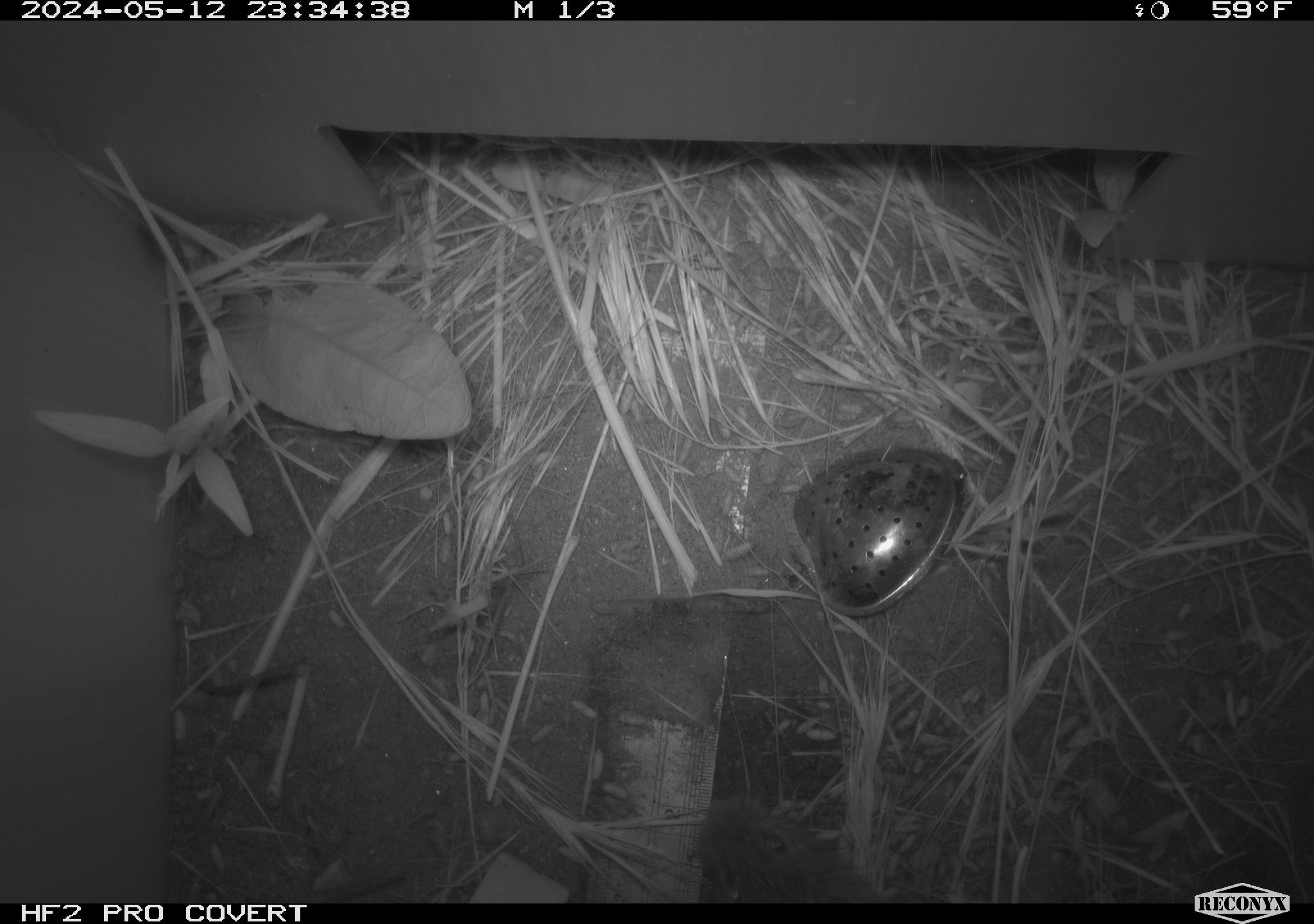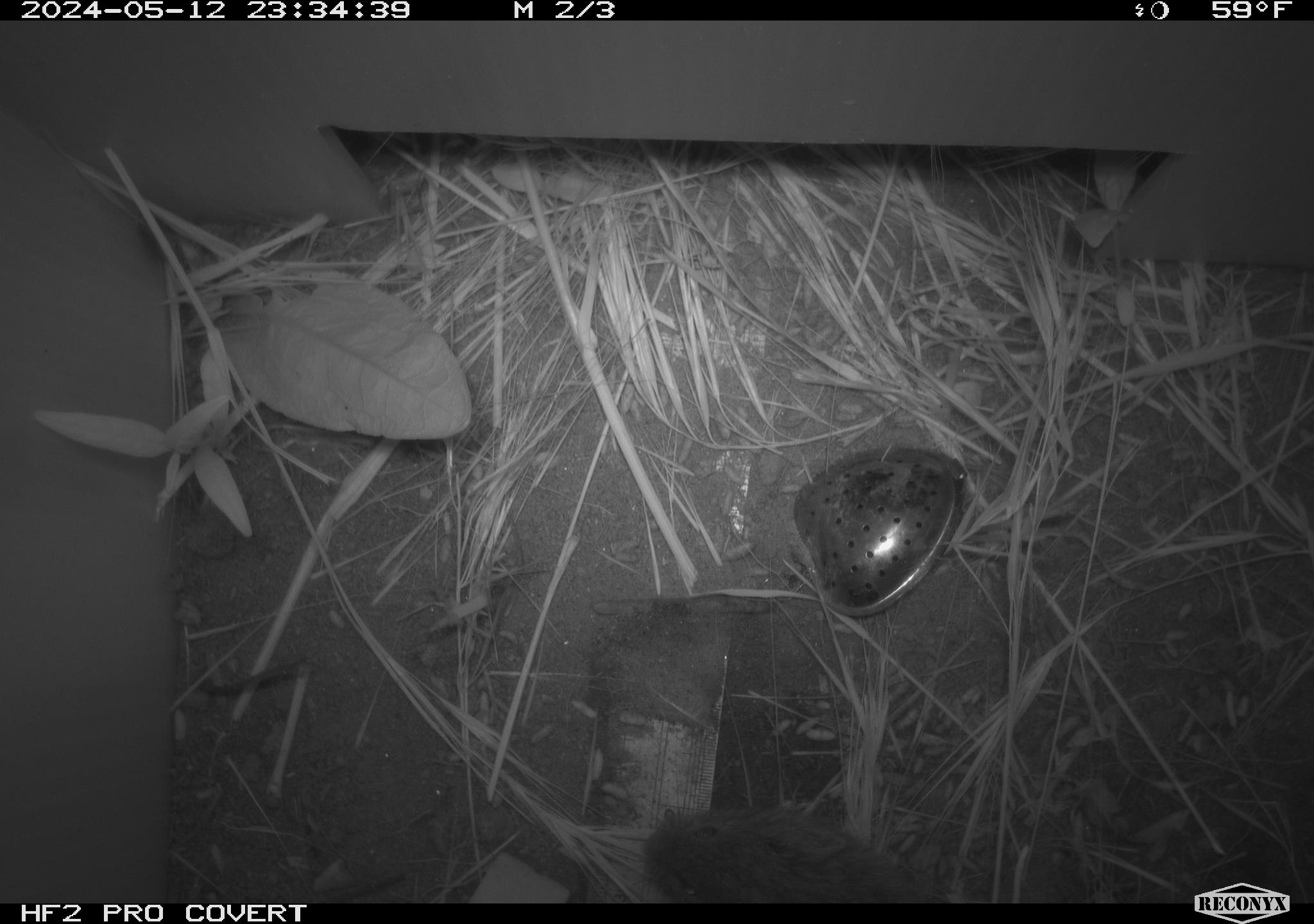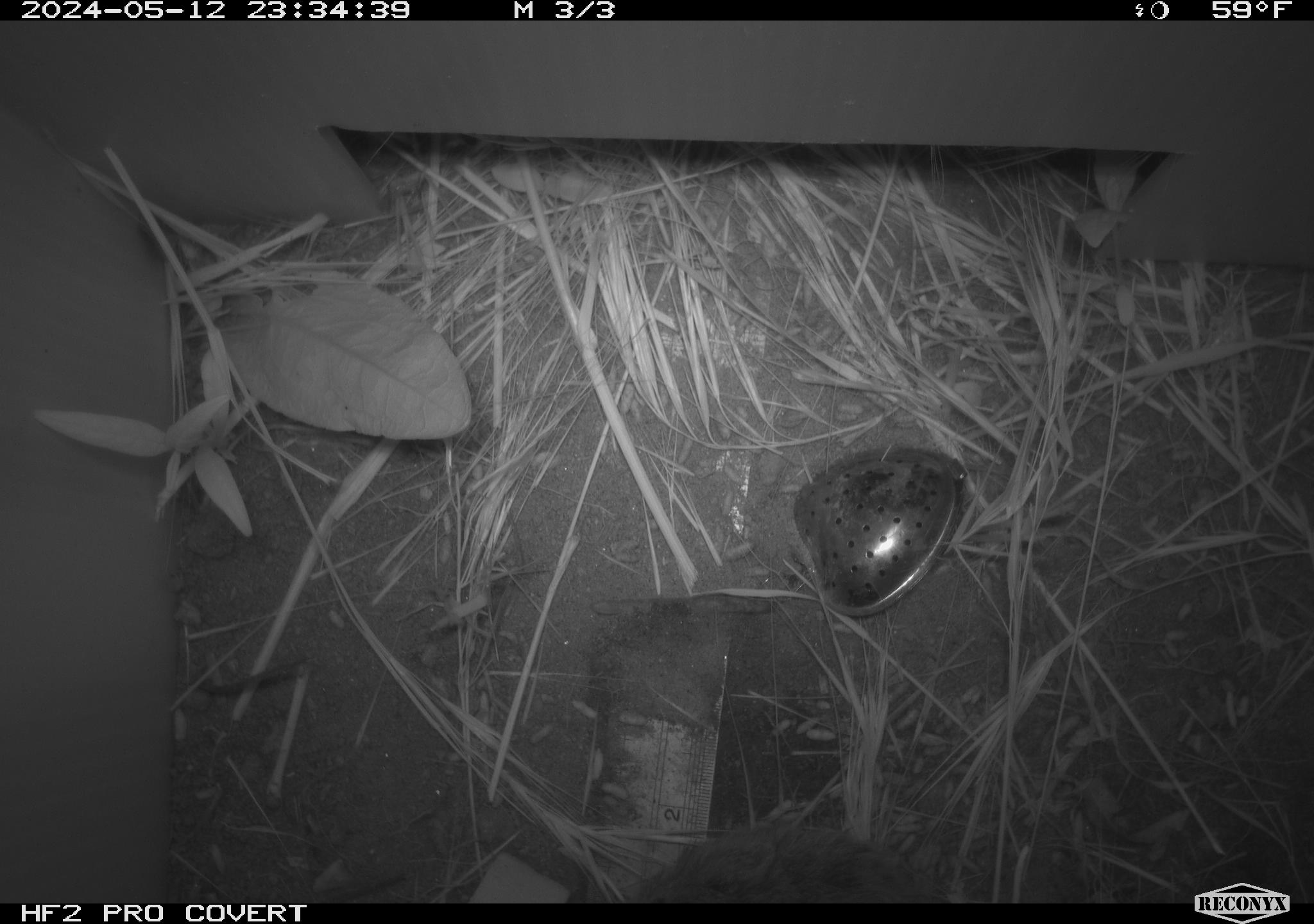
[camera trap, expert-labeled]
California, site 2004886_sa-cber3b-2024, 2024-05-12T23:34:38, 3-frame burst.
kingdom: Animalia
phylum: Chordata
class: Mammalia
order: Rodentia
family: Cricetidae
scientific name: Arvicolinae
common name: voles, lemmings, and muskrats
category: arvicolinae subfamily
Arvicolinae subfamily (voles, lemmings, and muskrats) (Arvicolinae).